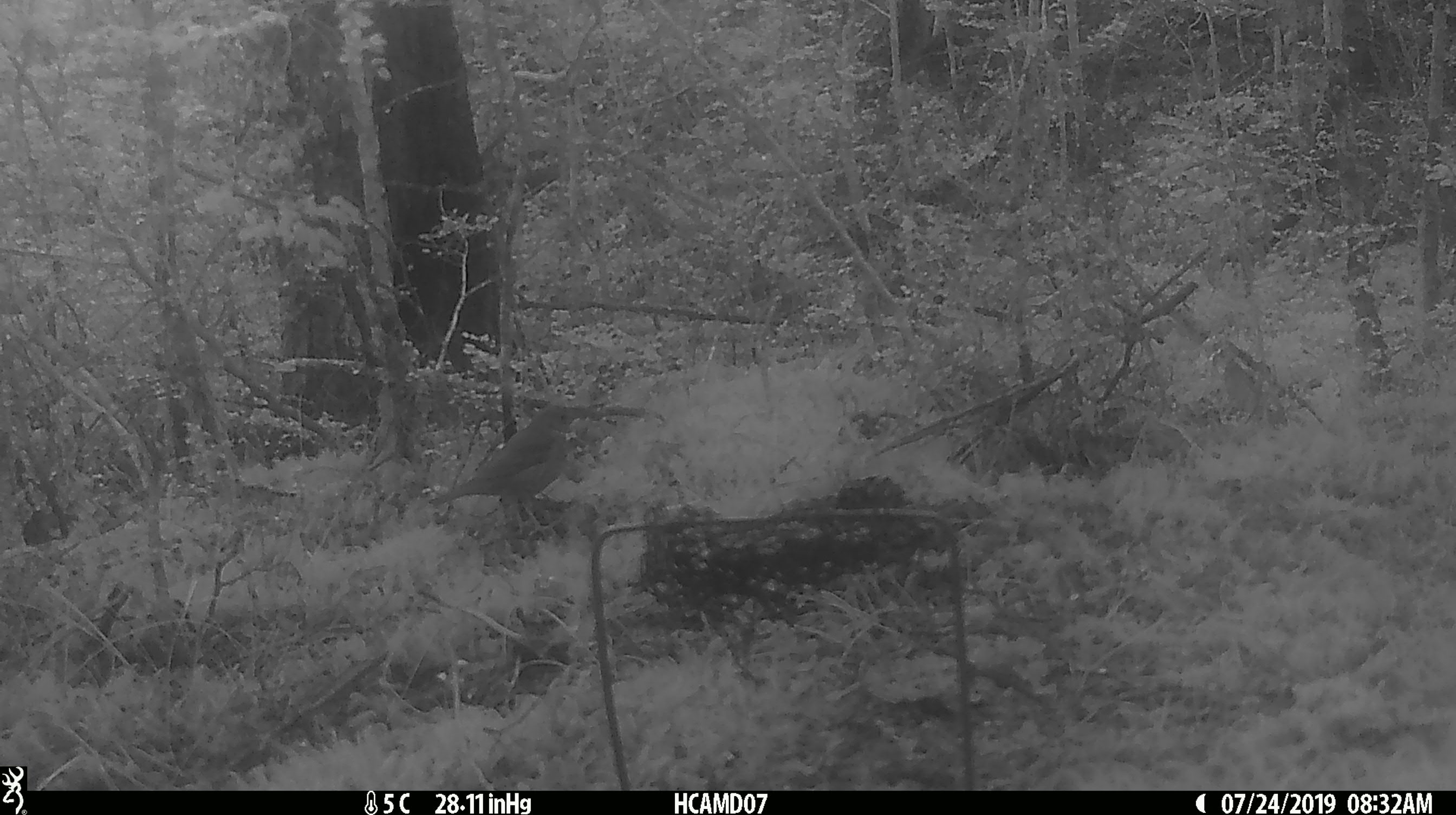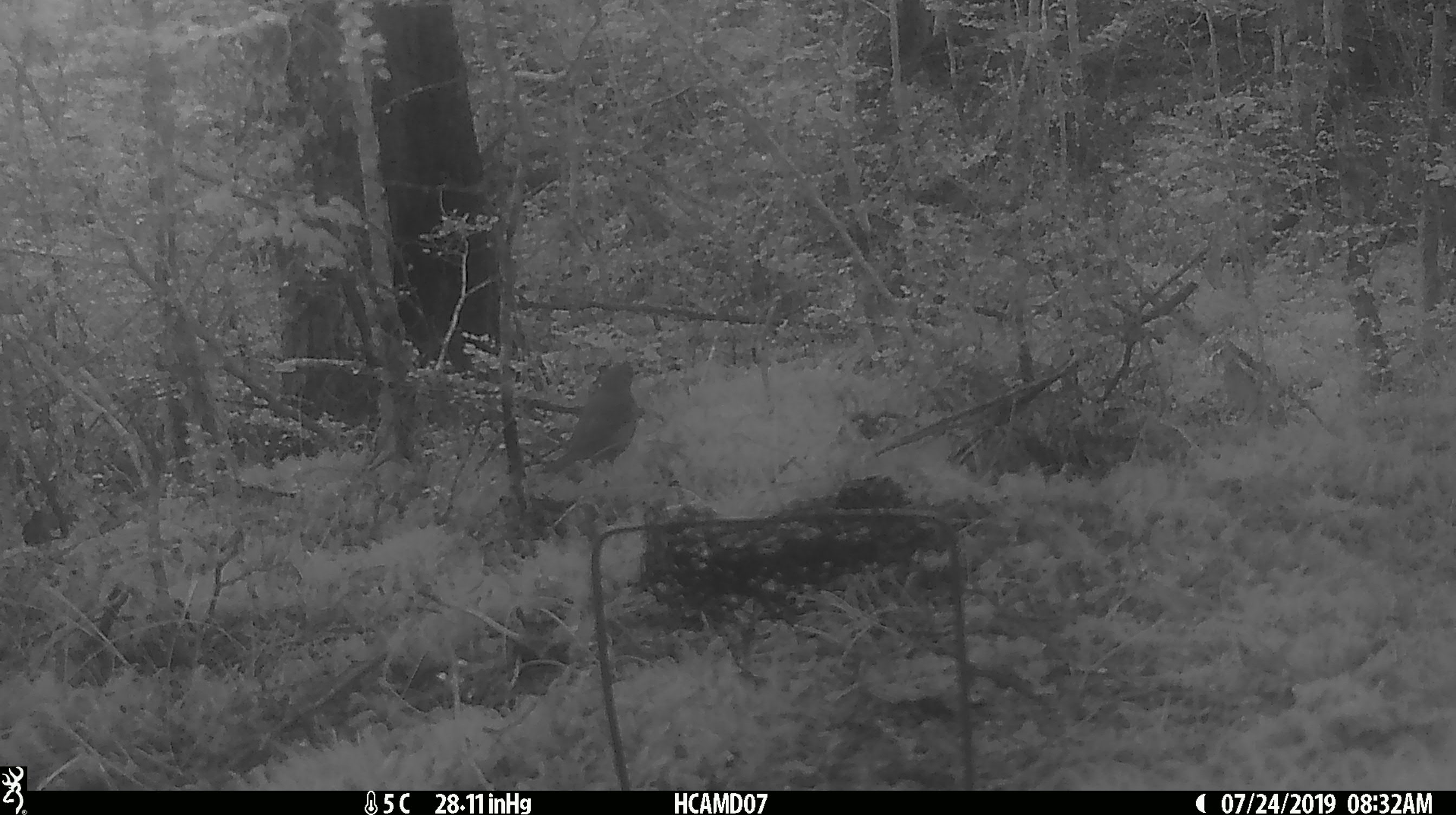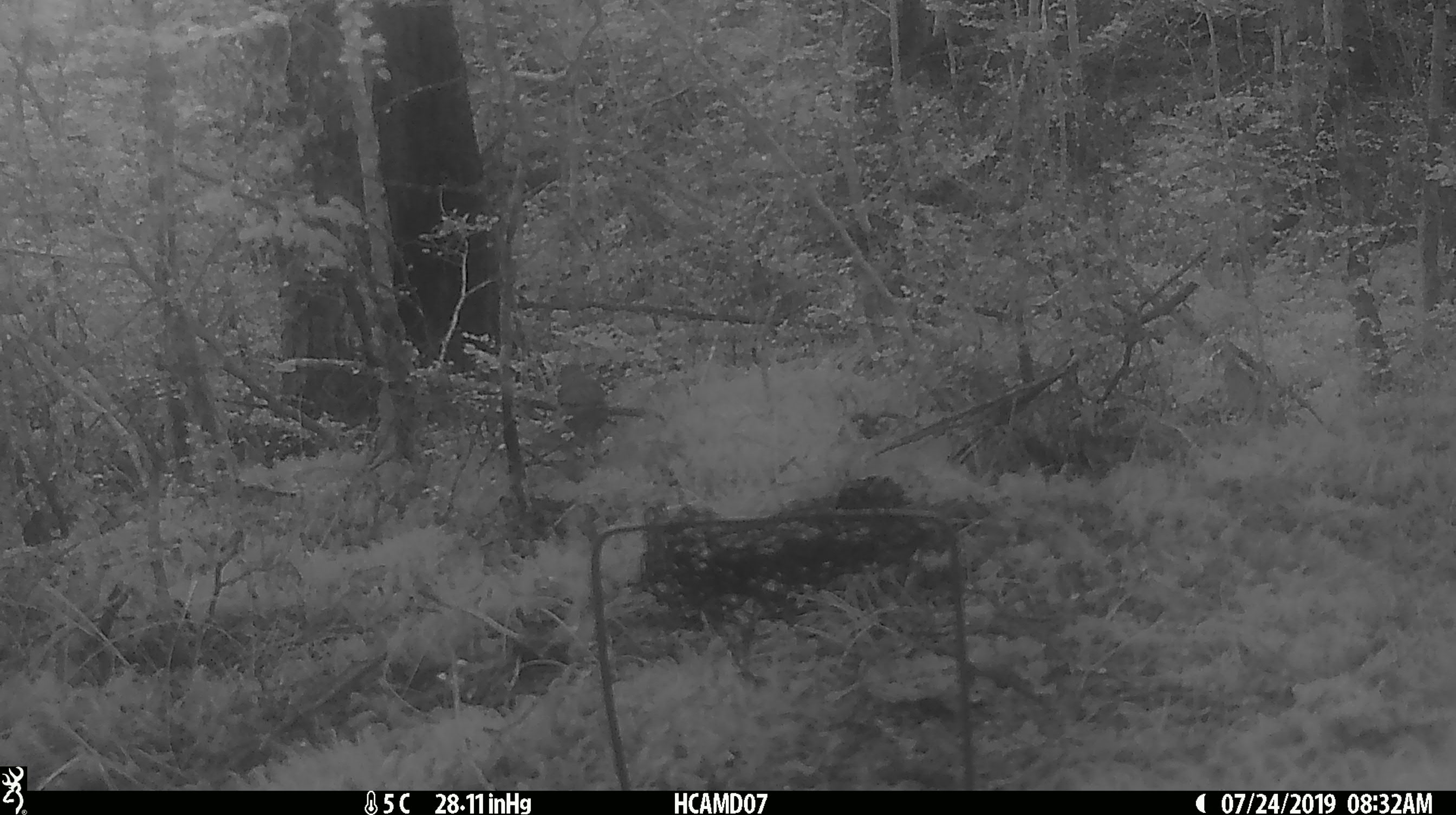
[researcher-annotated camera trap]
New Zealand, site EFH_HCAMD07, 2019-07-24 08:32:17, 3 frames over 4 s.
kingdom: Animalia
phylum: Chordata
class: Aves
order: Passeriformes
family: Turdidae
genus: Turdus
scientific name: Turdus merula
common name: eurasian blackbird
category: blackbird